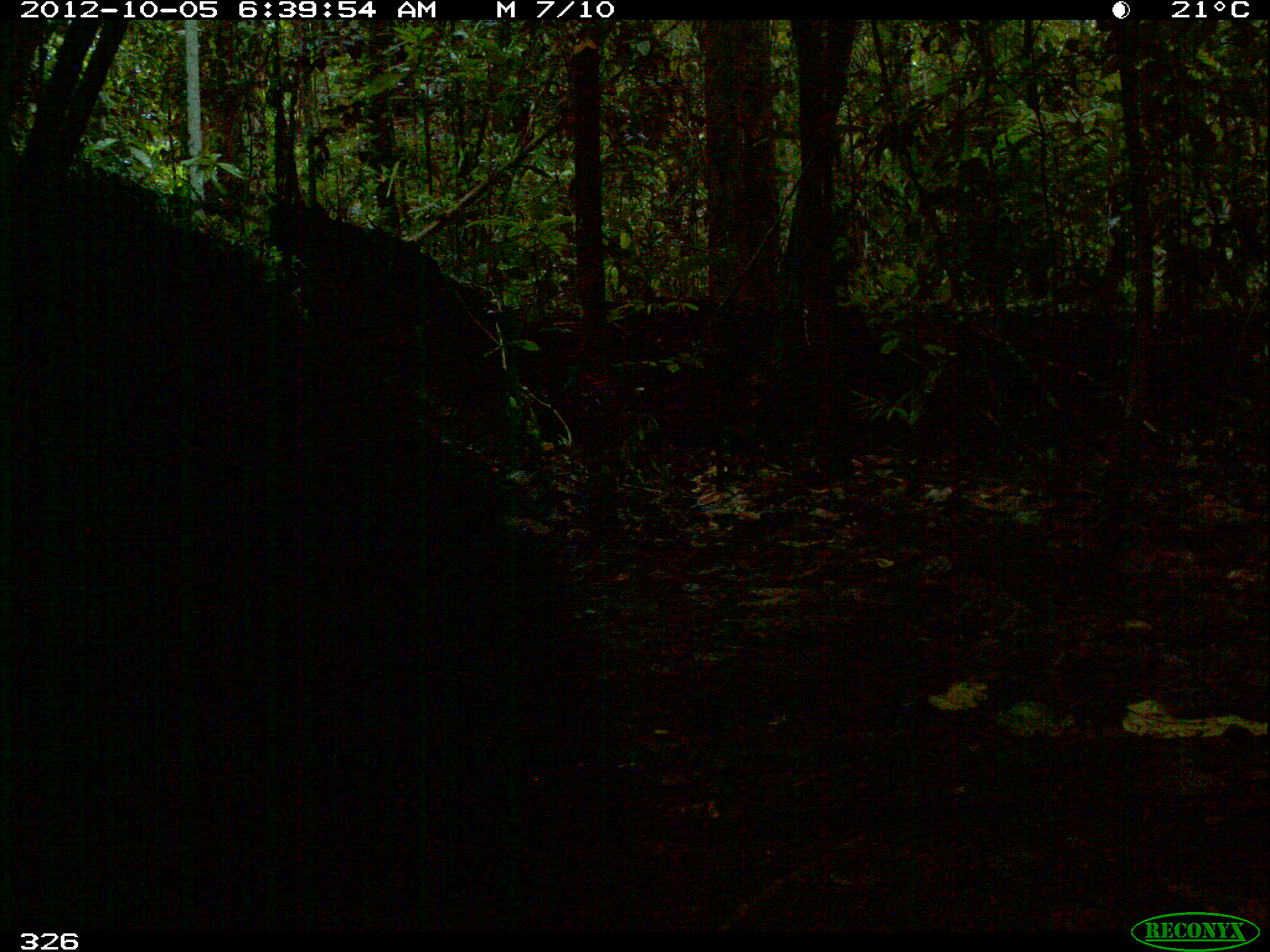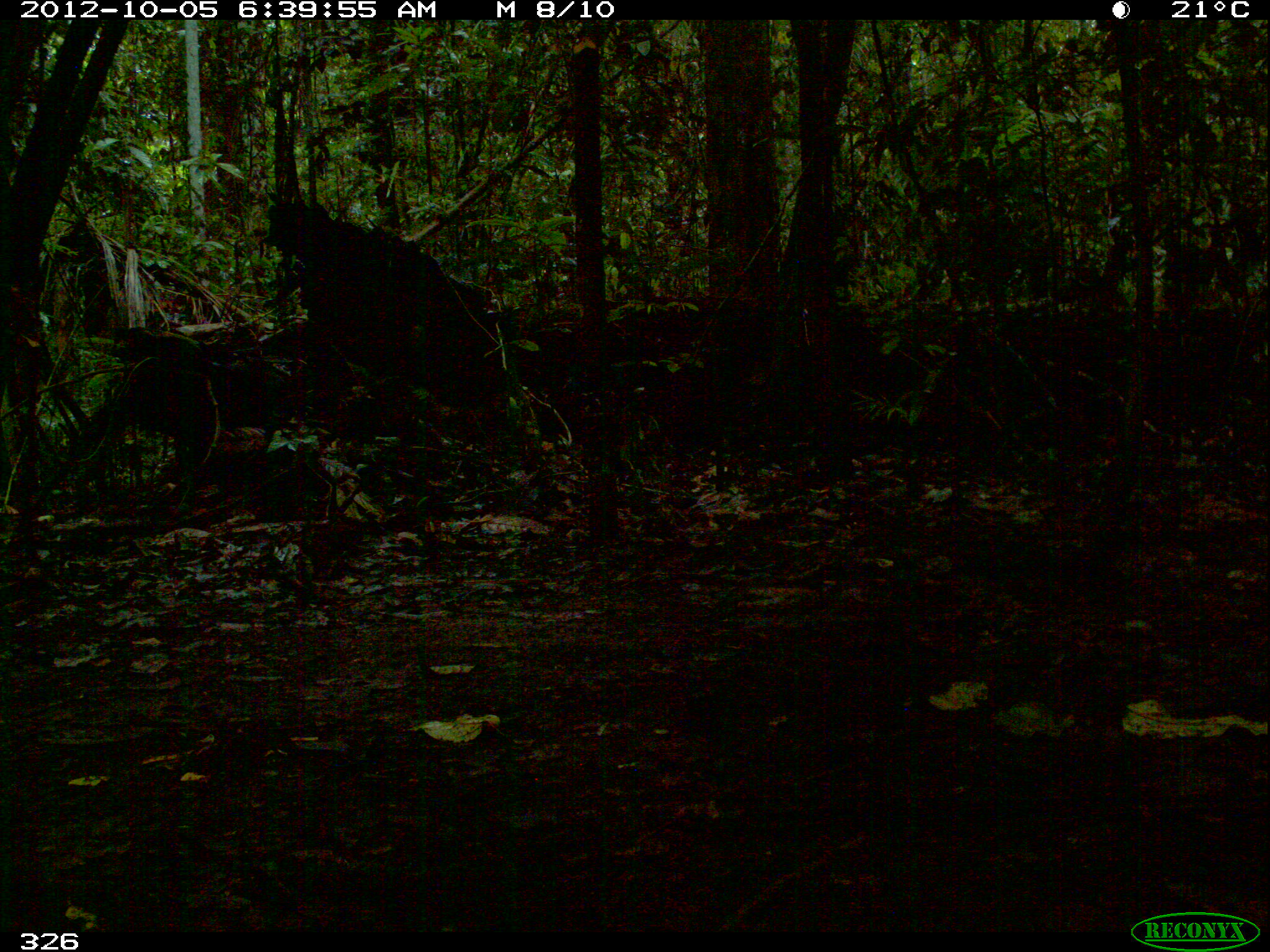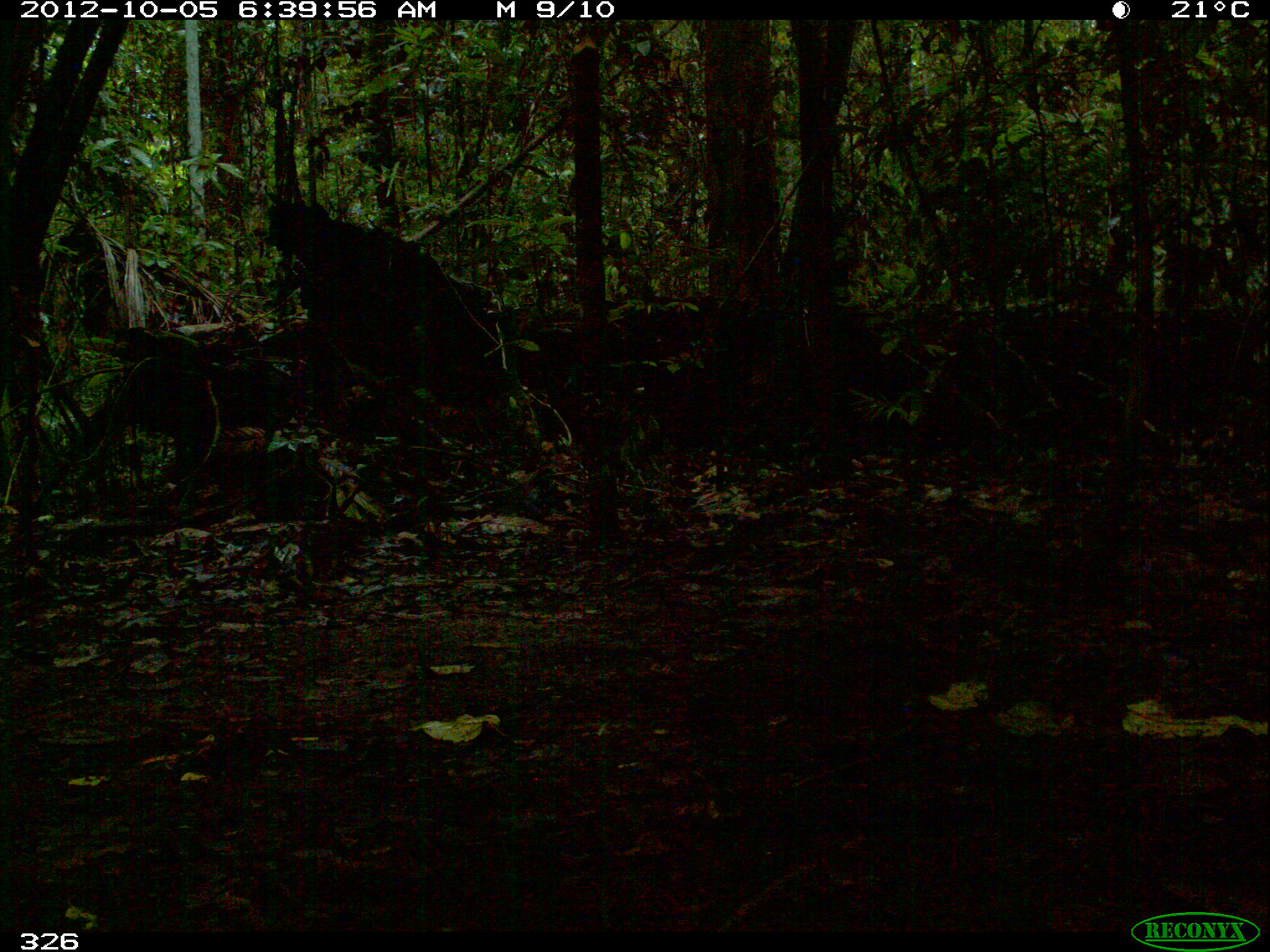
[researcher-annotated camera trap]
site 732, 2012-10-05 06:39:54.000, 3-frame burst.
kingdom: Animalia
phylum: Chordata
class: Mammalia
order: Artiodactyla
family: Tayassuidae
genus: Tayassu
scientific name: Tayassu pecari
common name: white-lipped peccary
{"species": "Tayassu pecari (white-lipped peccary)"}